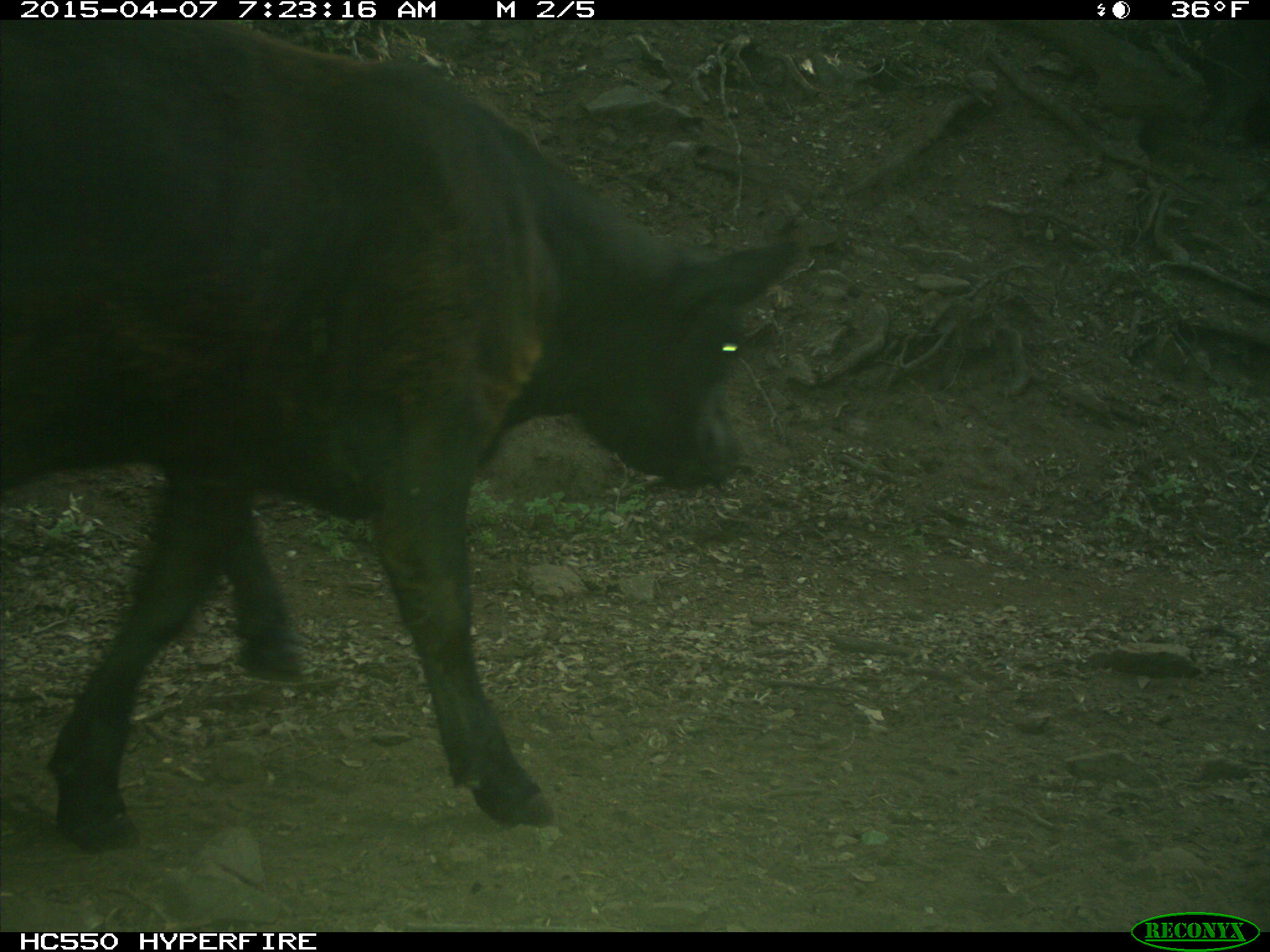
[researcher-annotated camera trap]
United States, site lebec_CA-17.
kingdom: Animalia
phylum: Chordata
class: Mammalia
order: Artiodactyla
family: Bovidae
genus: Bos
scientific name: Bos taurus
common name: domestic cow